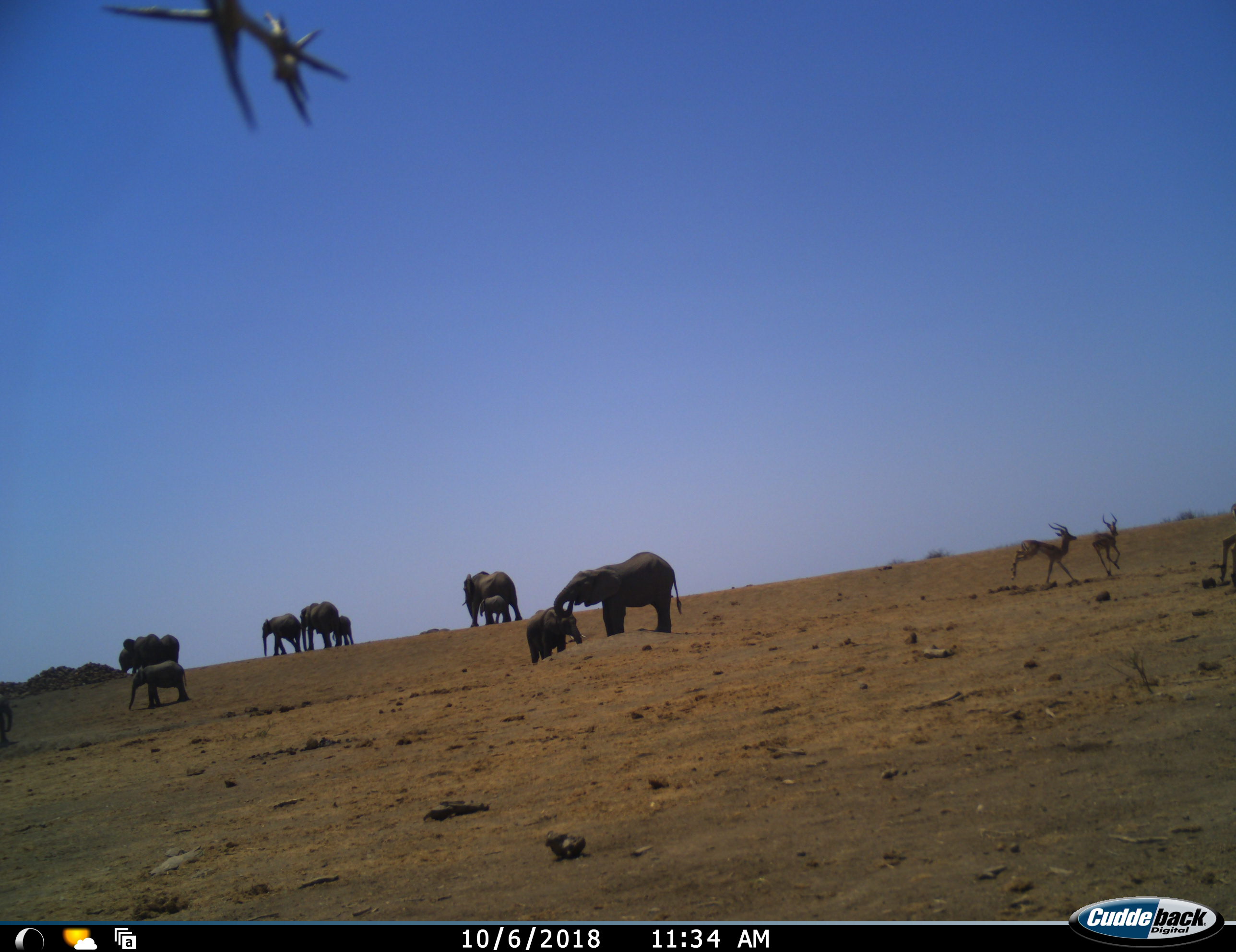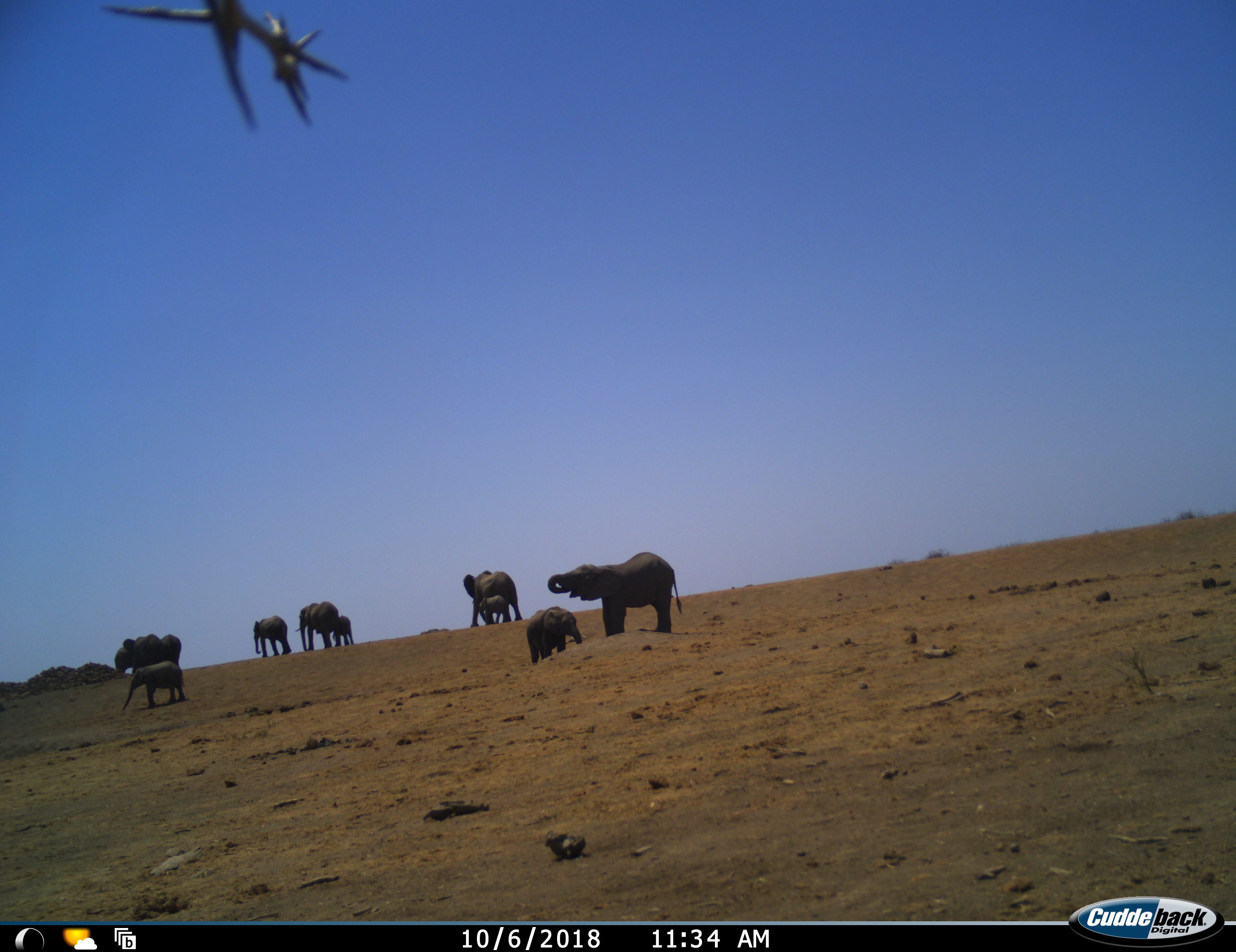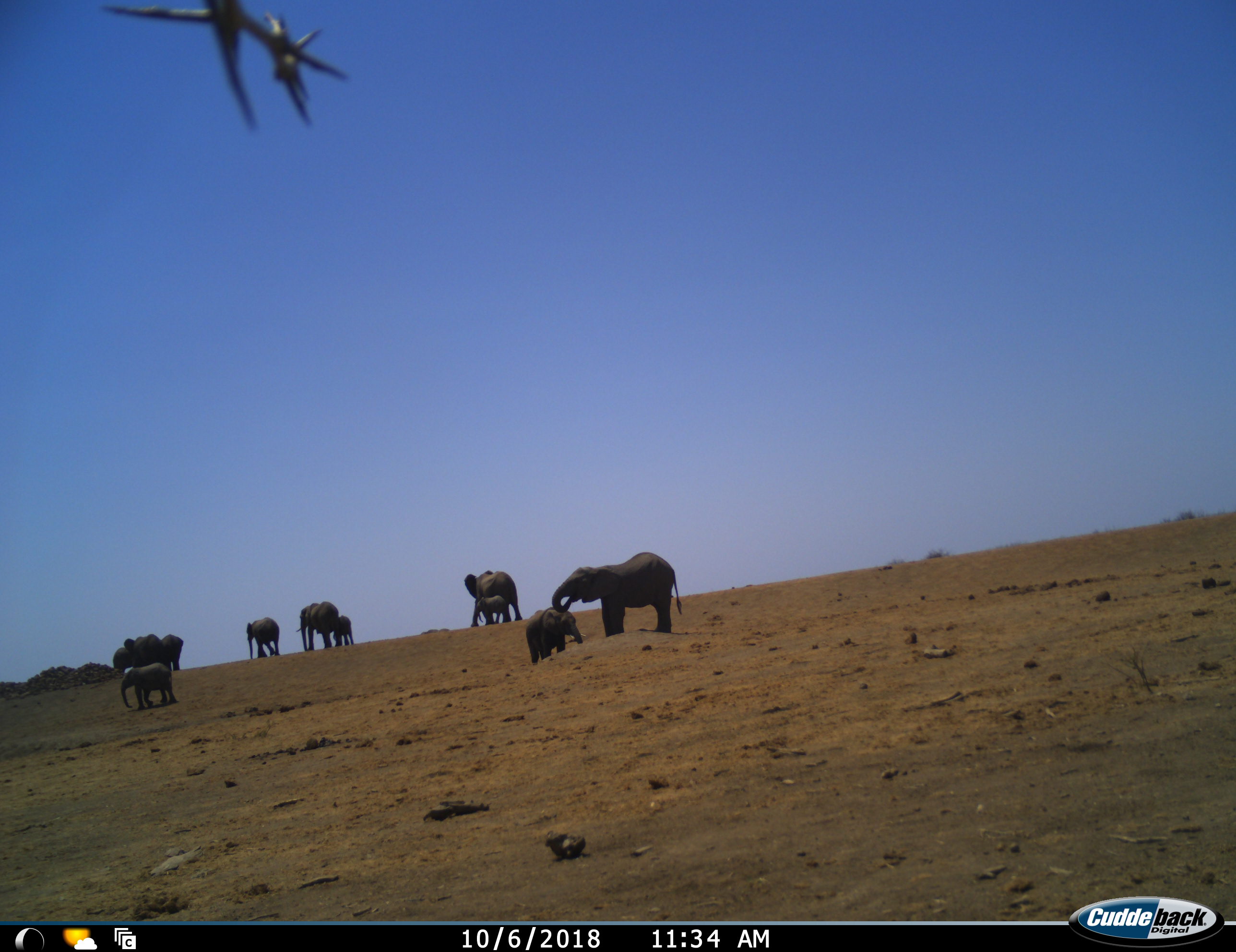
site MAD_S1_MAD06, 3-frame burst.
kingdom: Animalia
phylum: Chordata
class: Mammalia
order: Proboscidea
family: Elephantidae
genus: Loxodonta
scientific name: Loxodonta africana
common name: african bush elephant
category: elephant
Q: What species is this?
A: Elephant (african bush elephant) (Loxodonta africana).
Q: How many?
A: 10.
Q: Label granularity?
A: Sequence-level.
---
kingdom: Animalia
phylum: Chordata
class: Mammalia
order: Artiodactyla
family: Bovidae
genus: Aepyceros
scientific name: Aepyceros melampus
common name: impala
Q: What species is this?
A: Impala (Aepyceros melampus).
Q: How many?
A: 3.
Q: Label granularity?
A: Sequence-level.